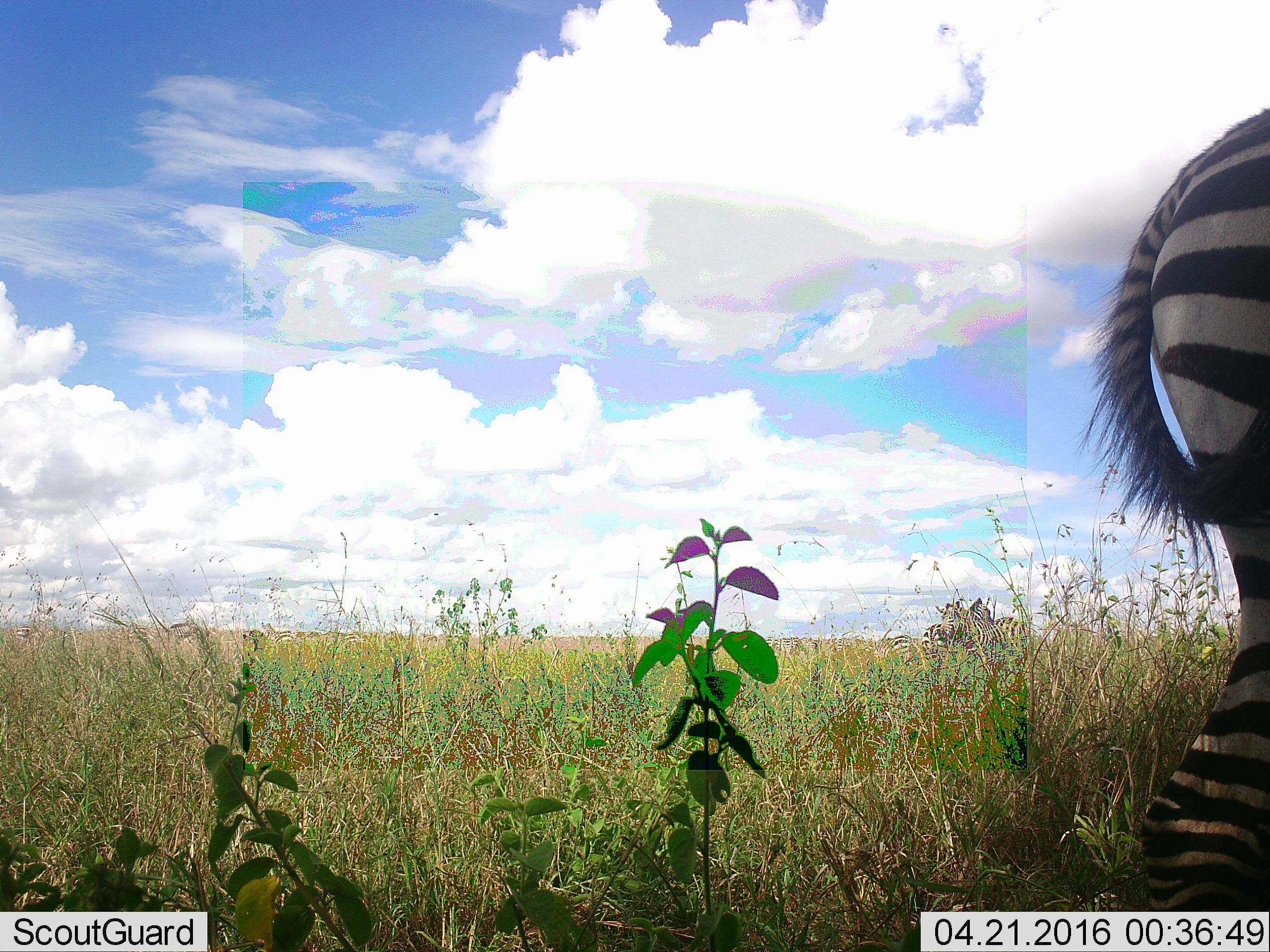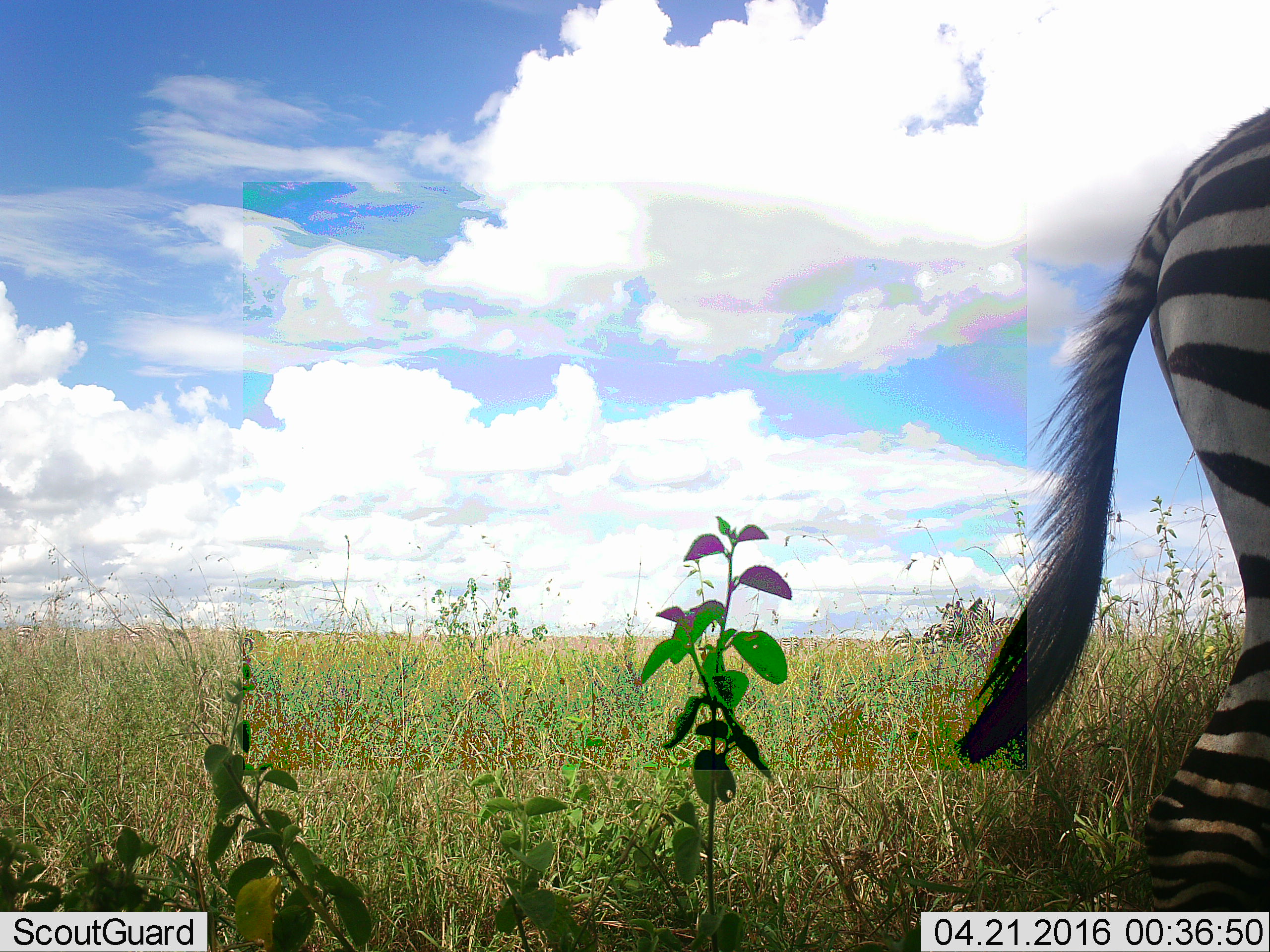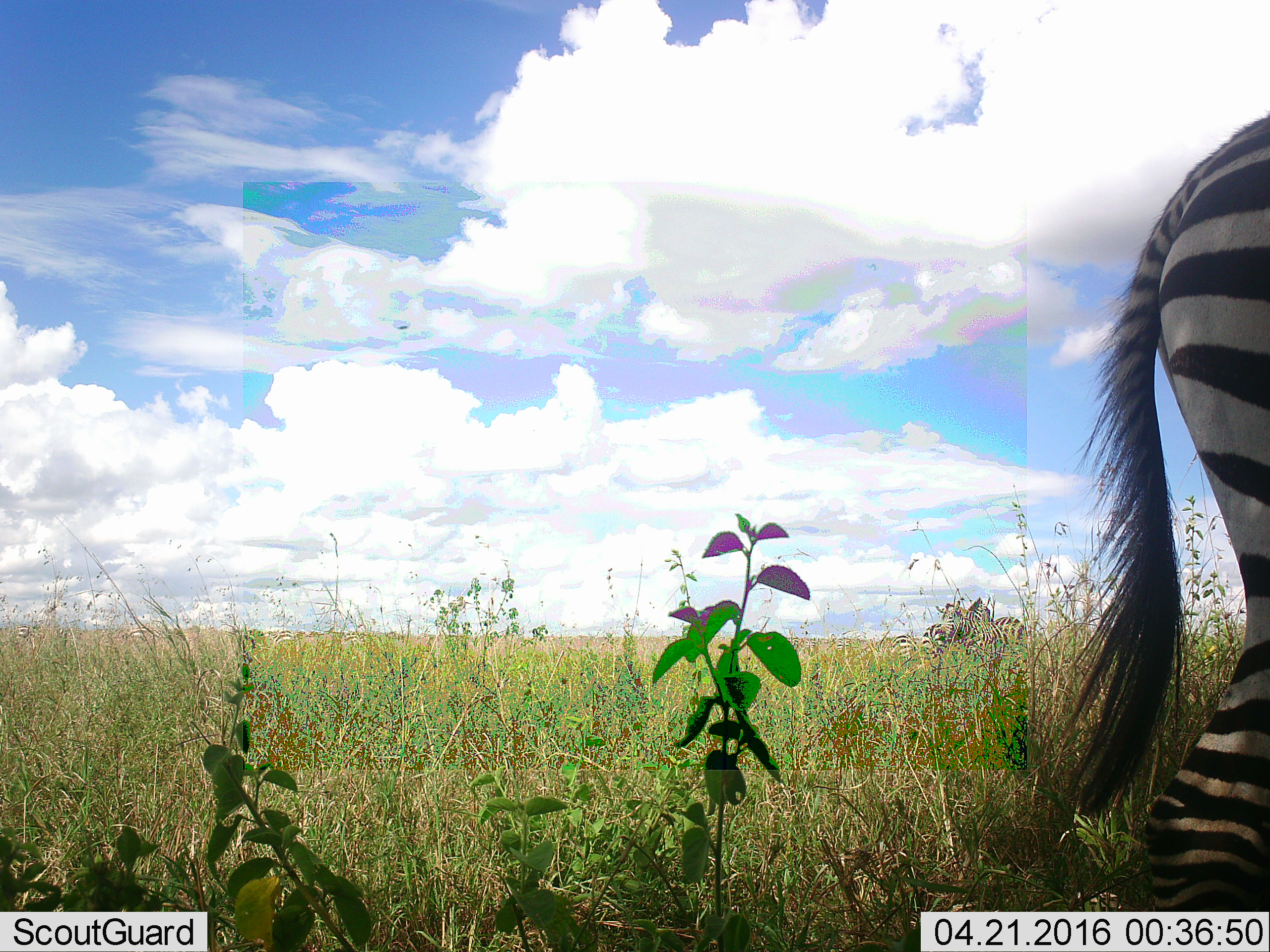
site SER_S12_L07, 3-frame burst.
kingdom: Animalia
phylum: Chordata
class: Mammalia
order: Perissodactyla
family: Equidae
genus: Equus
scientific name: Equus quagga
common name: plains zebra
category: zebraplains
Zebraplains (plains zebra) (Equus quagga), count 1. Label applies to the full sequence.